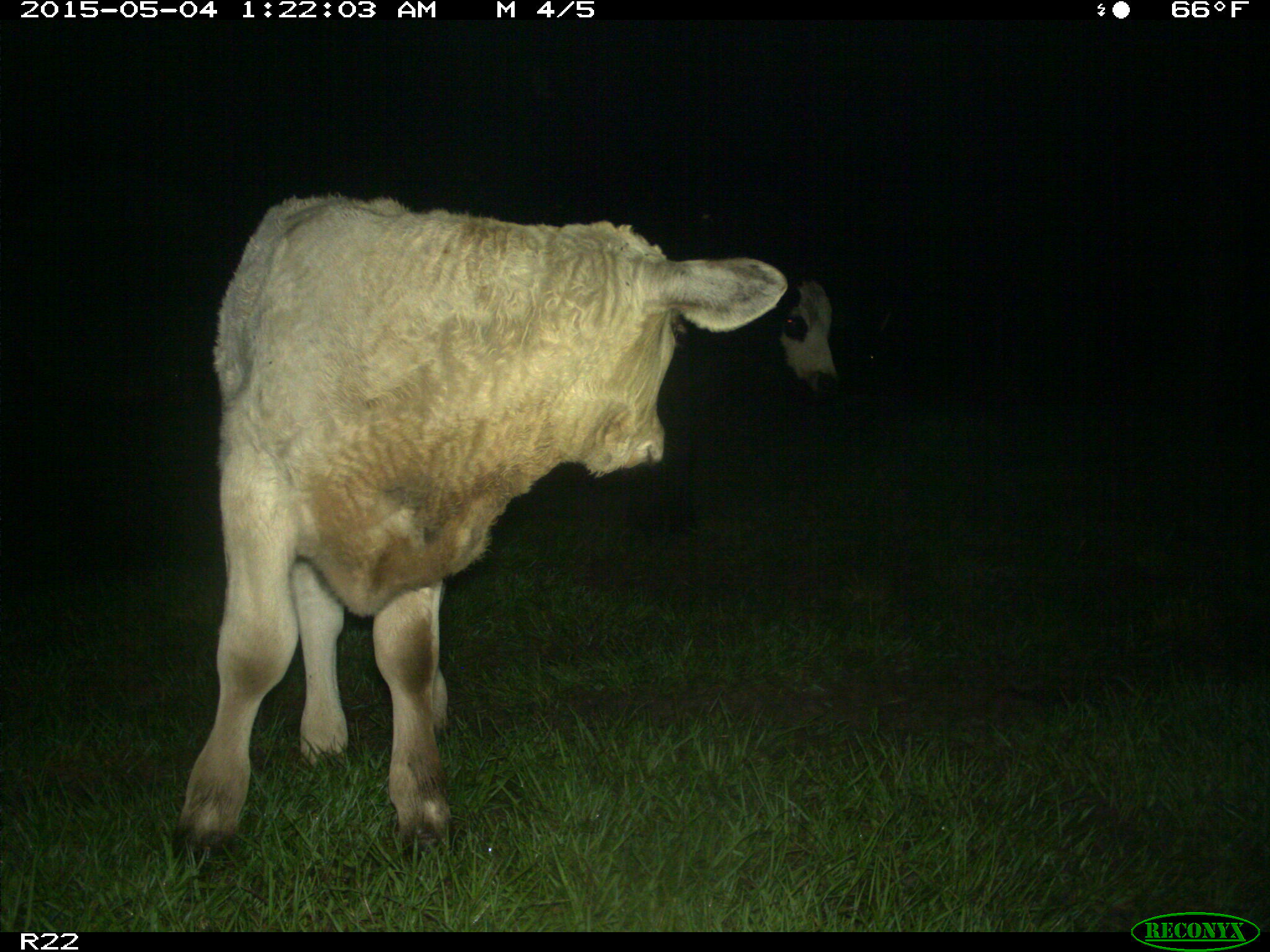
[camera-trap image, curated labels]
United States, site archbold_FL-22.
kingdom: Animalia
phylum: Chordata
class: Mammalia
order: Artiodactyla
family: Bovidae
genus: Bos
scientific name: Bos taurus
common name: domestic cow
Bos taurus (domestic cow).